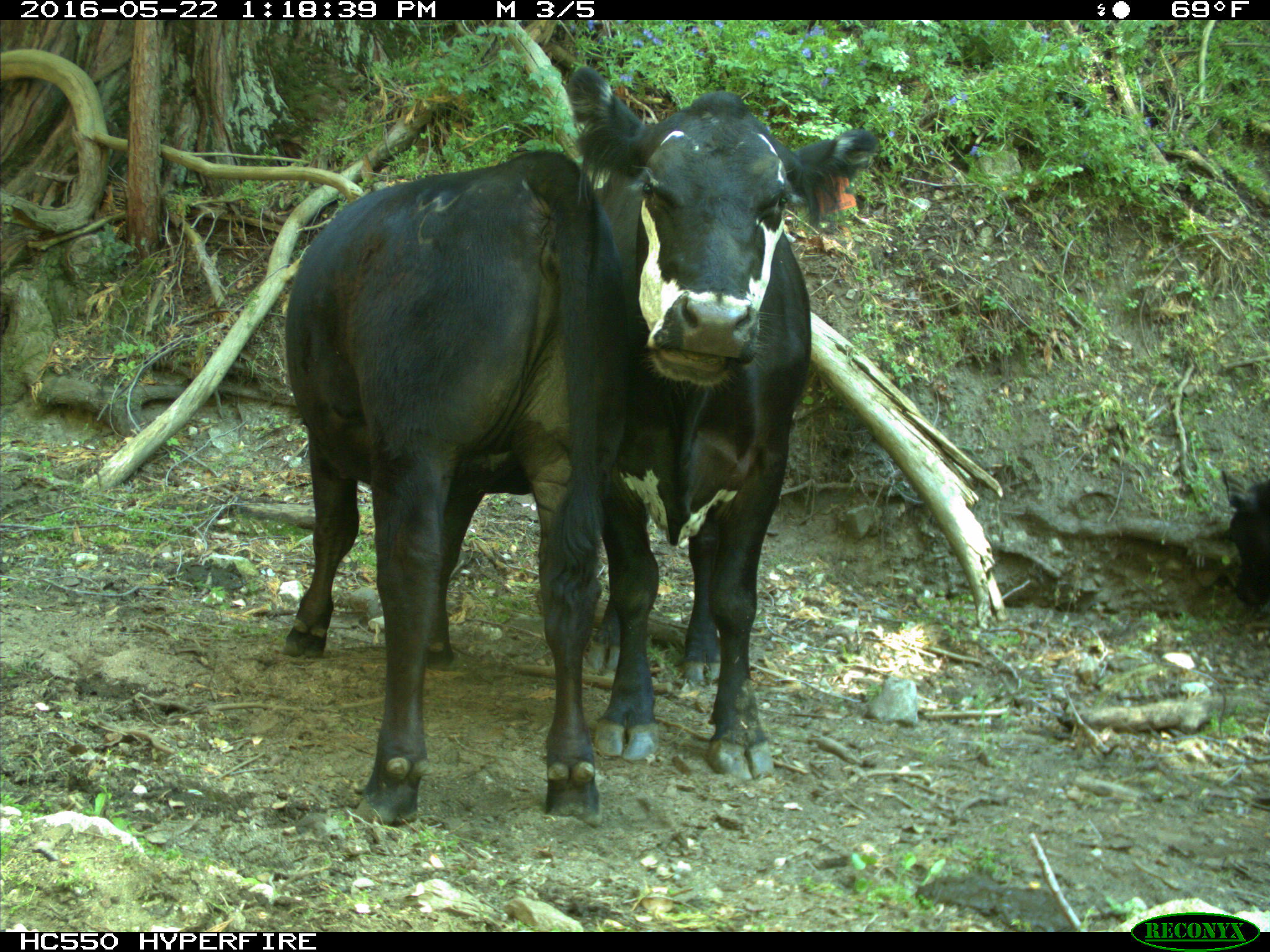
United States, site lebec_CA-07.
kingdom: Animalia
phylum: Chordata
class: Mammalia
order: Artiodactyla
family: Bovidae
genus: Bos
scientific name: Bos taurus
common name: domestic cow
Bos taurus (domestic cow).